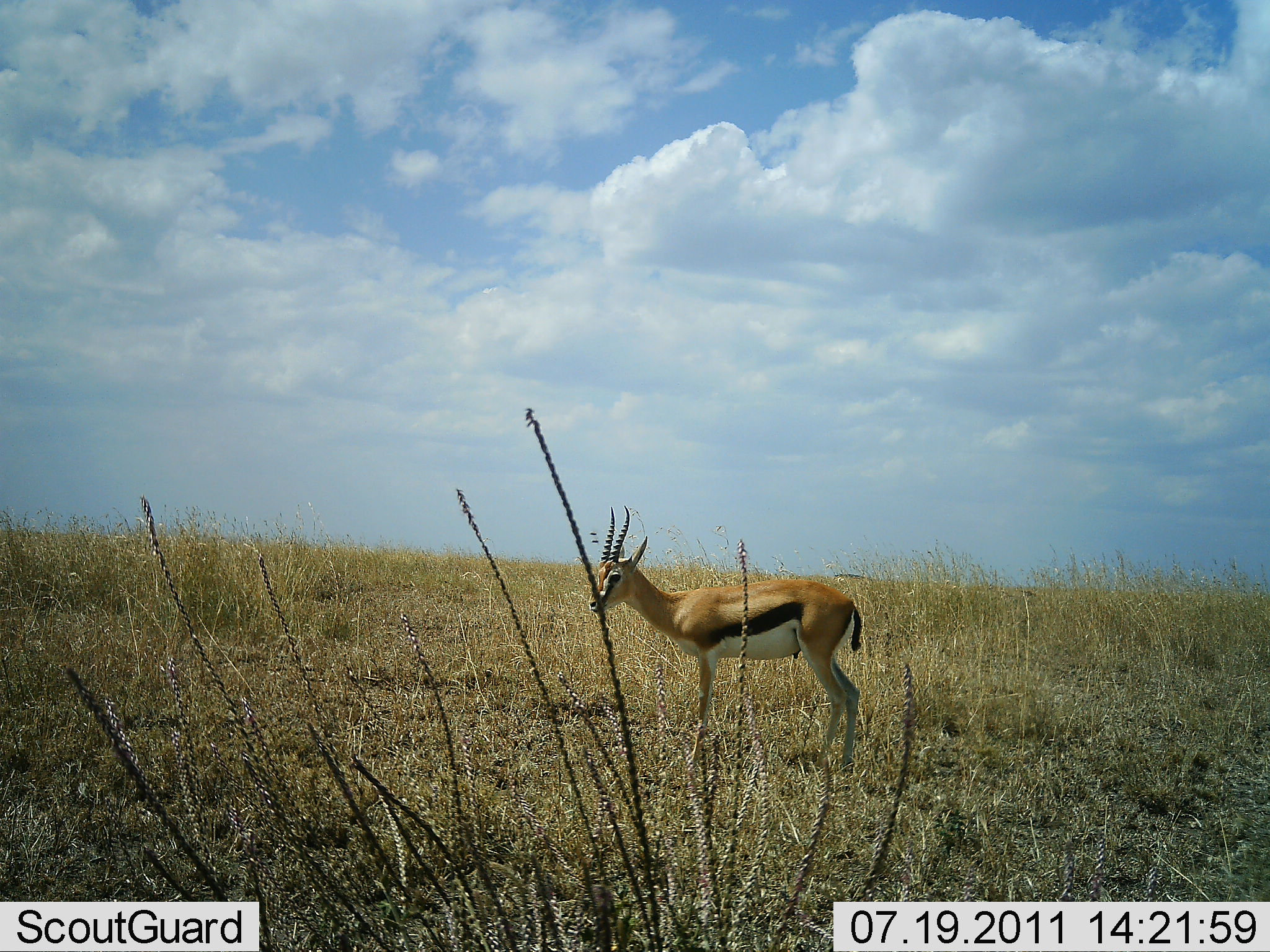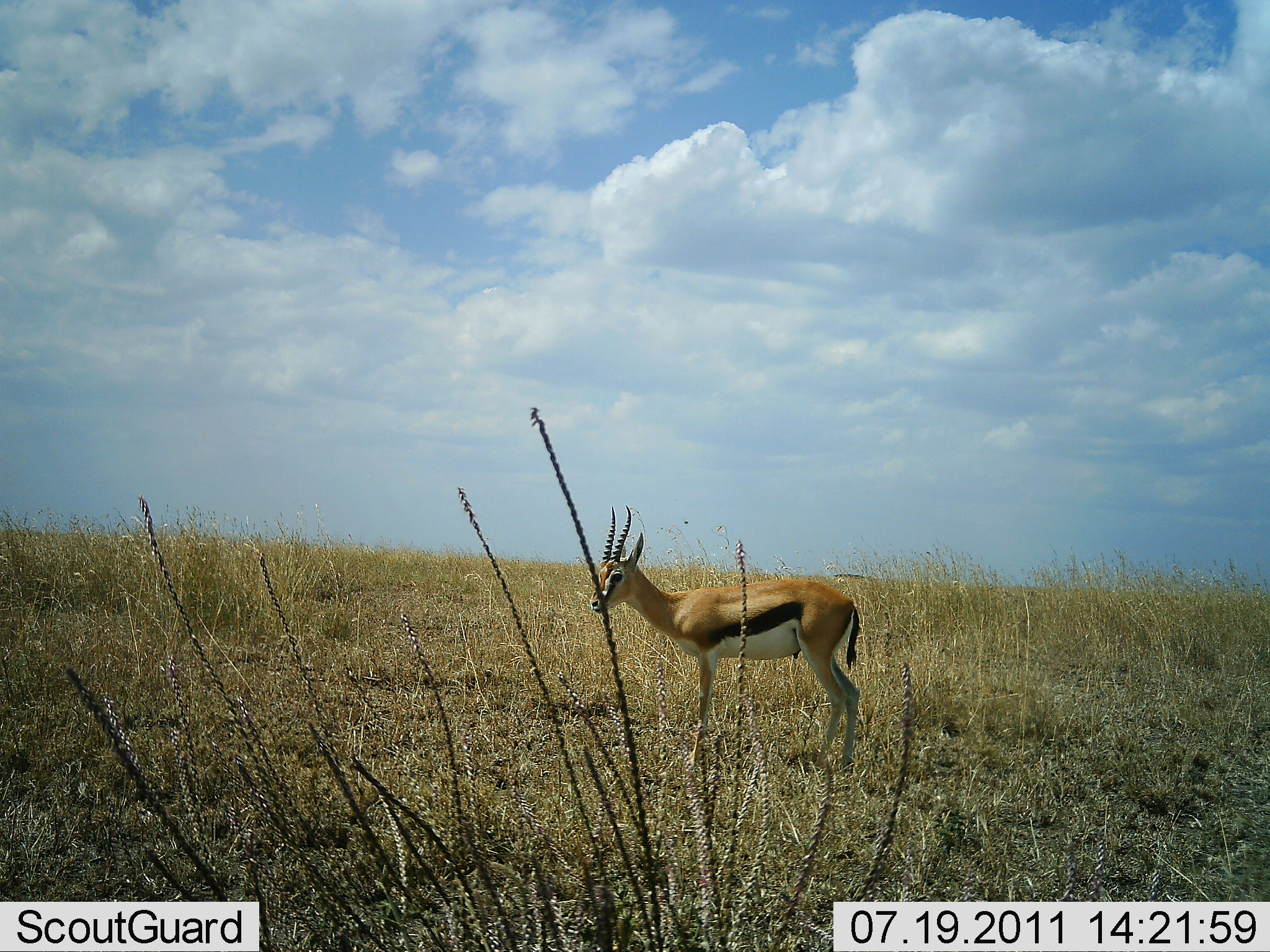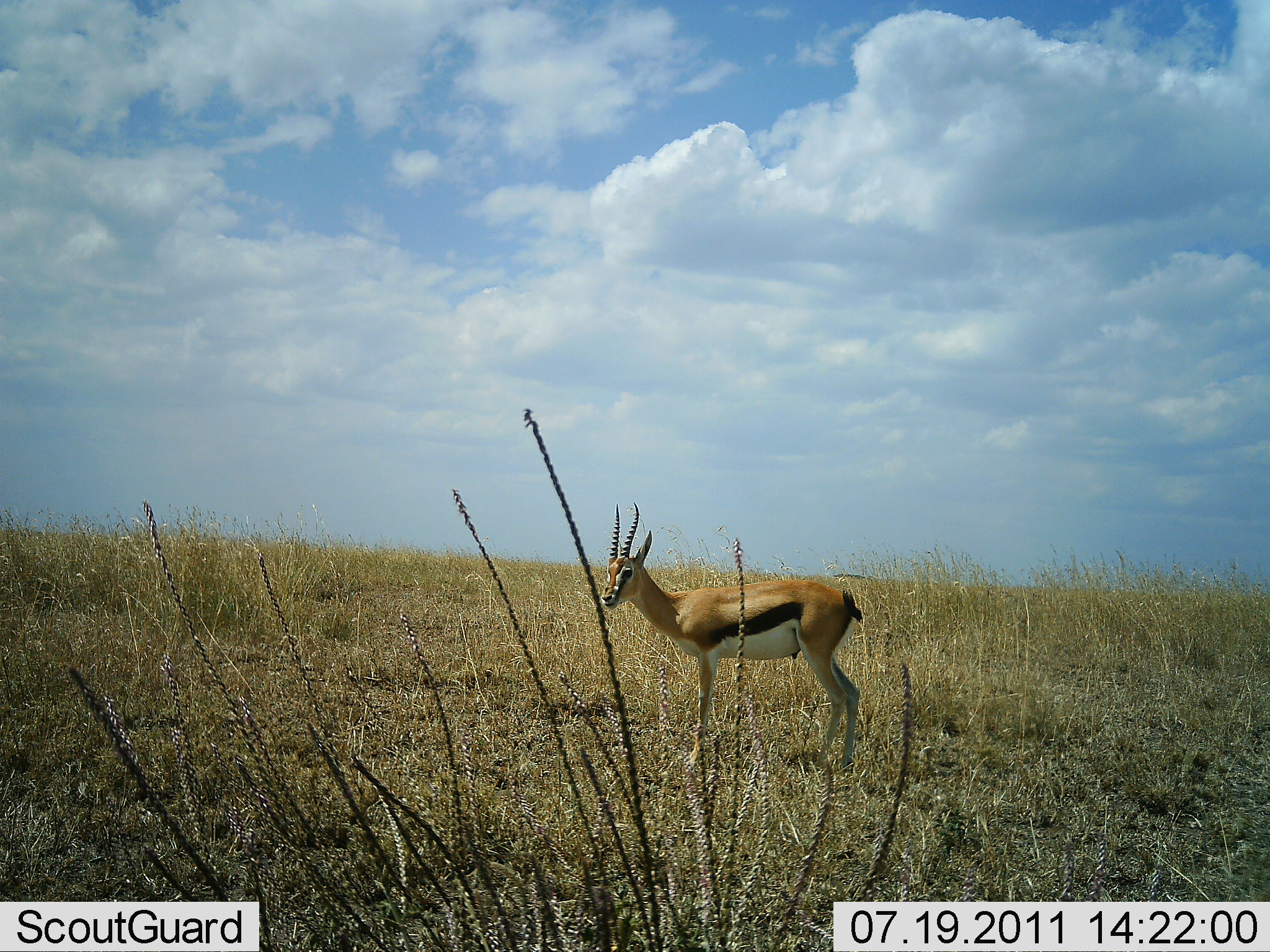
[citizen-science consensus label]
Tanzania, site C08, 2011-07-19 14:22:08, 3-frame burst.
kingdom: Animalia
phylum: Chordata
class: Mammalia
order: Artiodactyla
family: Bovidae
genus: Eudorcas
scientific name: Eudorcas thomsonii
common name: thomson's gazelle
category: gazellethomsons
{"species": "gazellethomsons (thomson's gazelle) (Eudorcas thomsonii)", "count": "1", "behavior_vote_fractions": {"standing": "100%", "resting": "0%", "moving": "0%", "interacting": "0%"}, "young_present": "0%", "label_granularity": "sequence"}